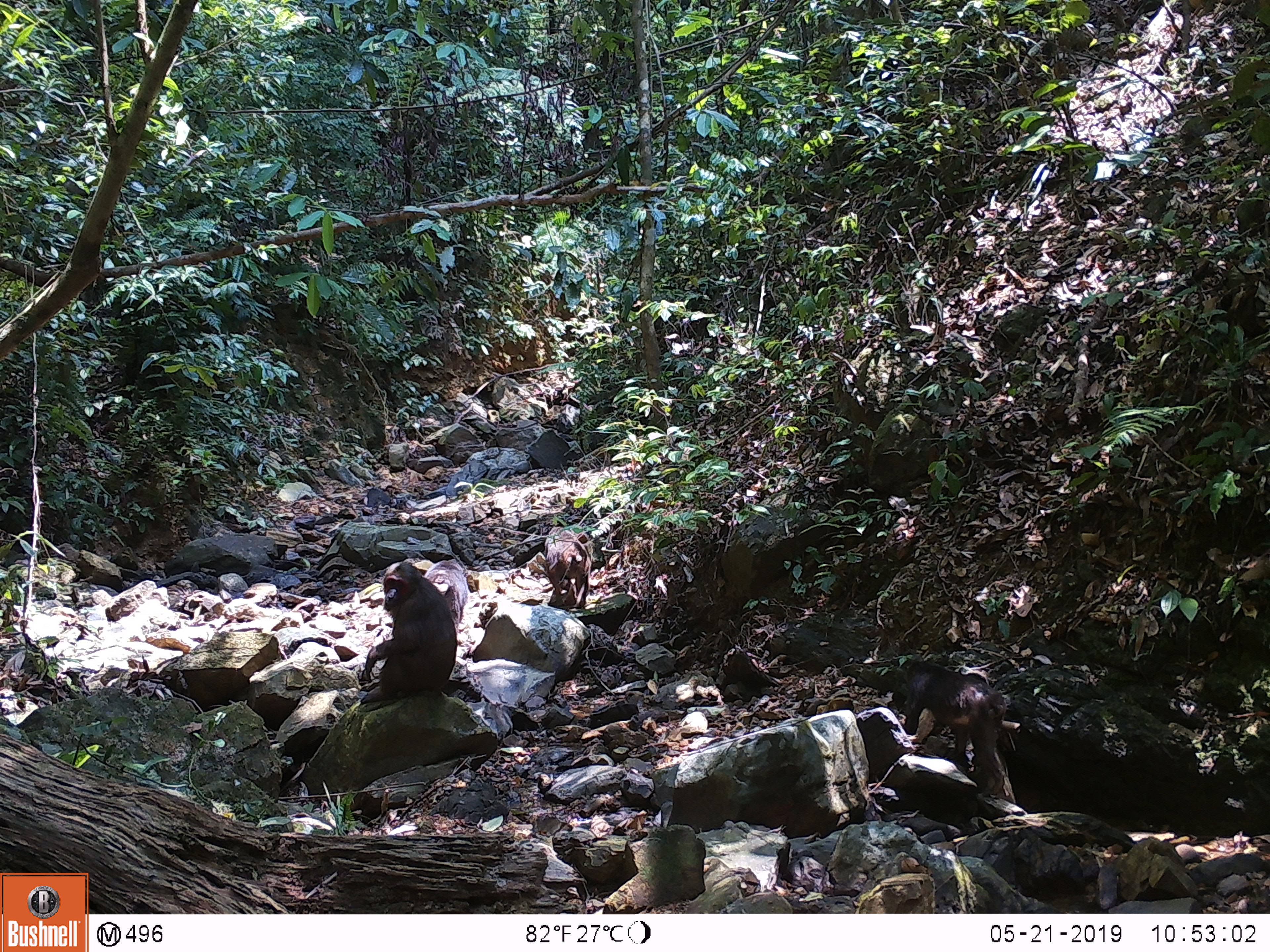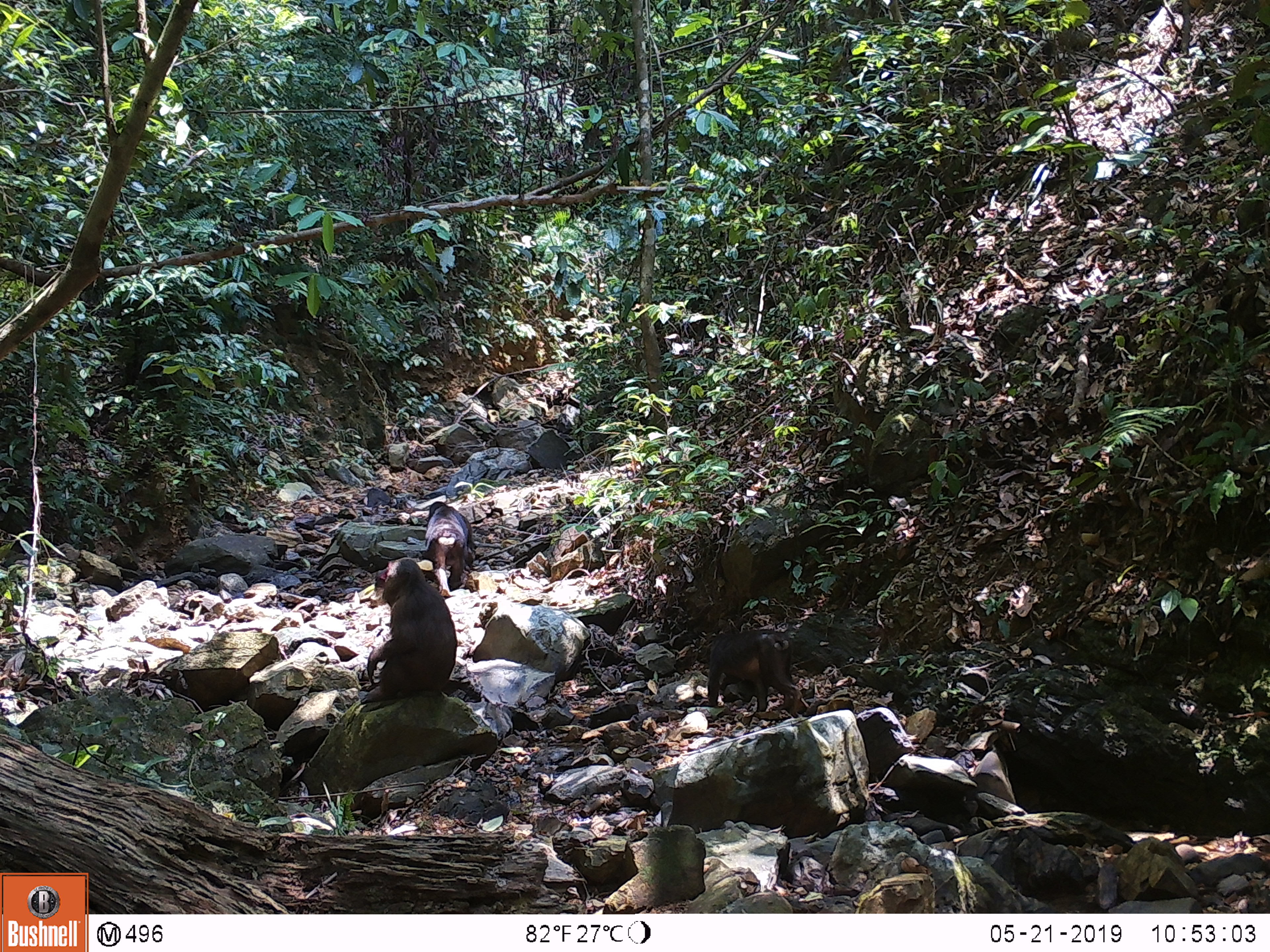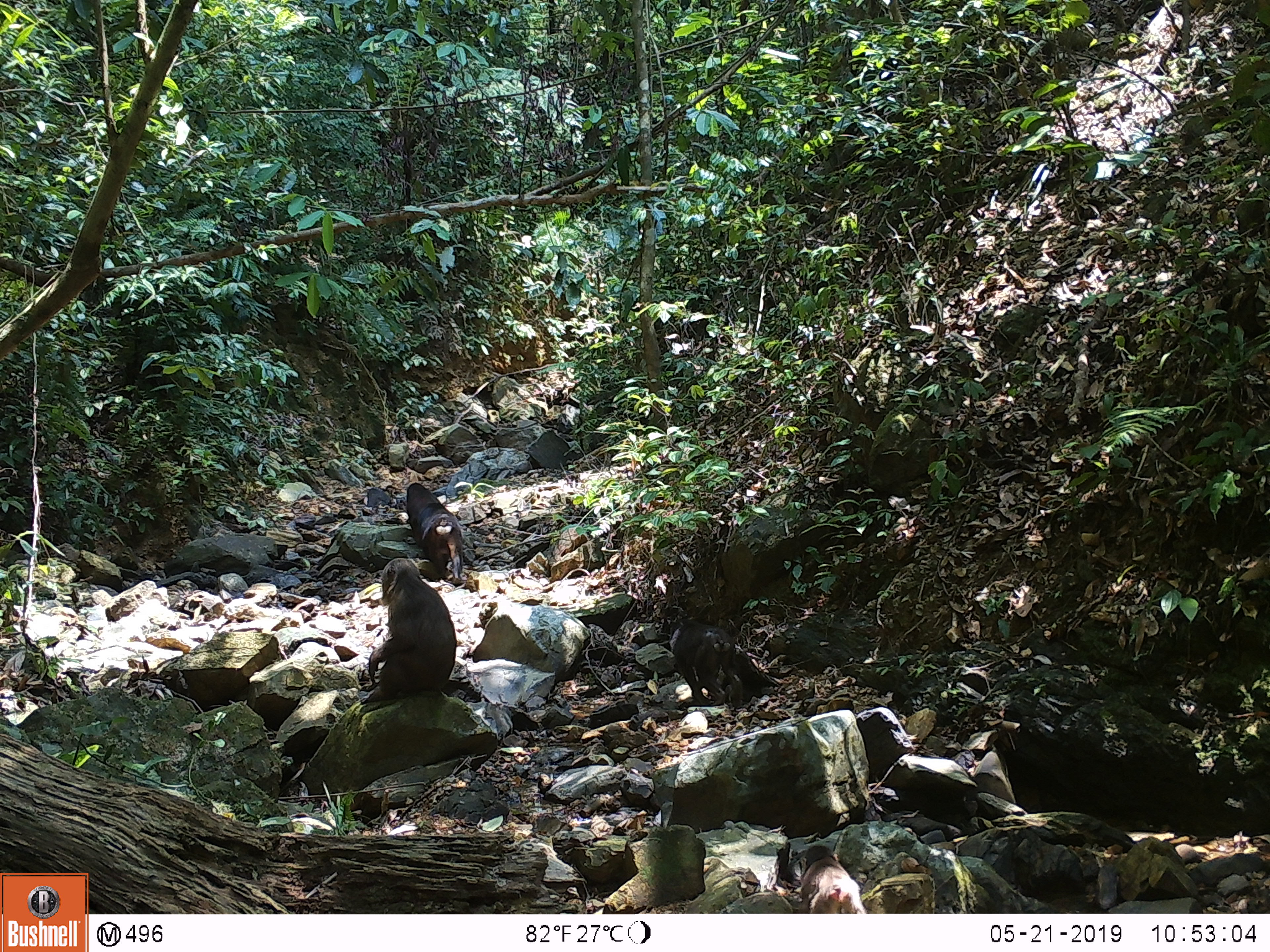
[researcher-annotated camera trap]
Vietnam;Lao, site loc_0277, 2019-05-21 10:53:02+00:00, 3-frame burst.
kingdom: Animalia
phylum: Chordata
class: Mammalia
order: Primates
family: Cercopithecidae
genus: Macaca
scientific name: Macaca arctoides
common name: stump-tailed macaque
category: stump tailed macaque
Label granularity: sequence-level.